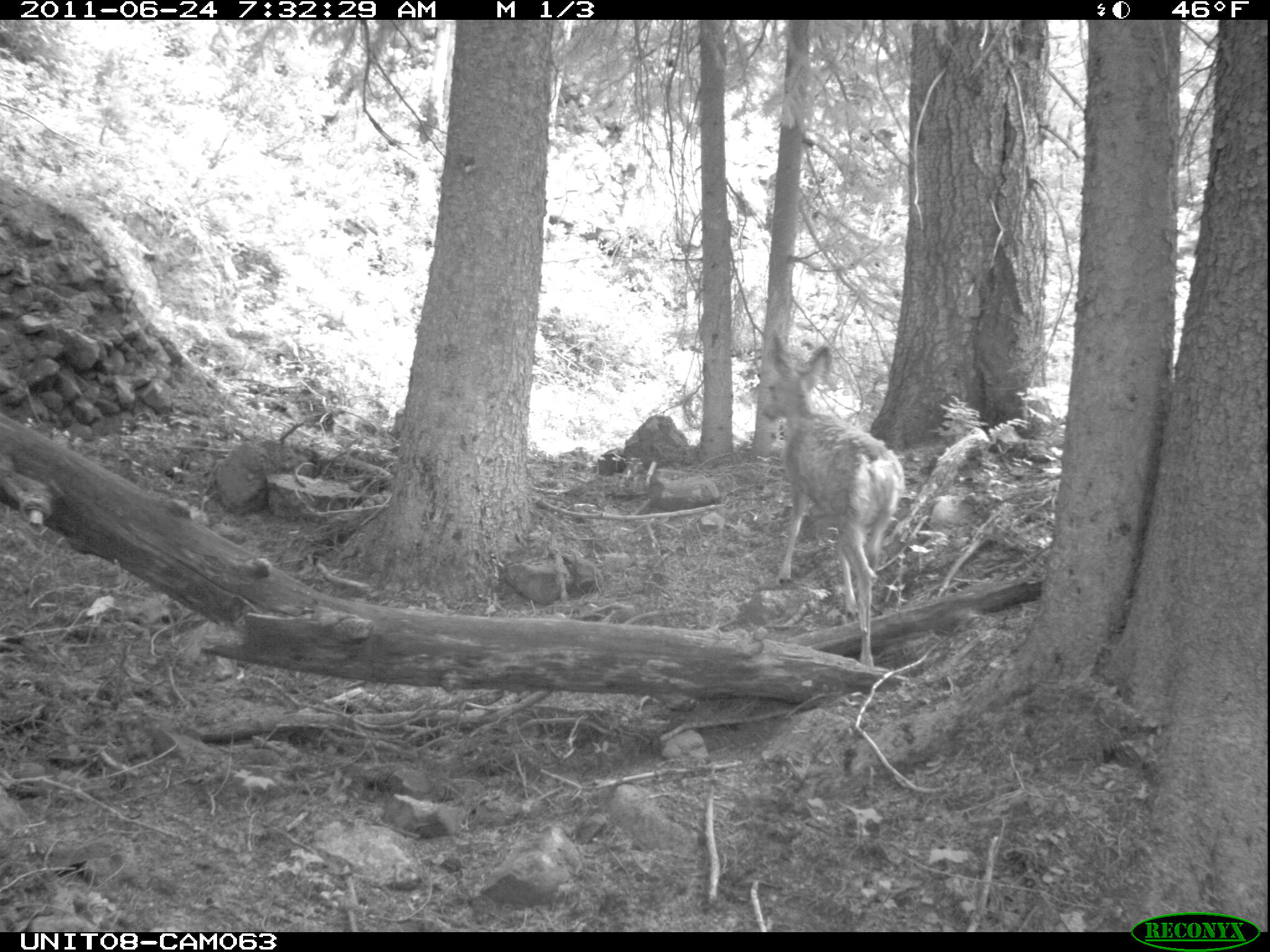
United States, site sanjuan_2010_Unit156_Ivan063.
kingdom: Animalia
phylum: Chordata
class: Mammalia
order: Artiodactyla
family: Cervidae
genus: Odocoileus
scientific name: Odocoileus hemionus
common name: mule deer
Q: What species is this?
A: Odocoileus hemionus (mule deer).